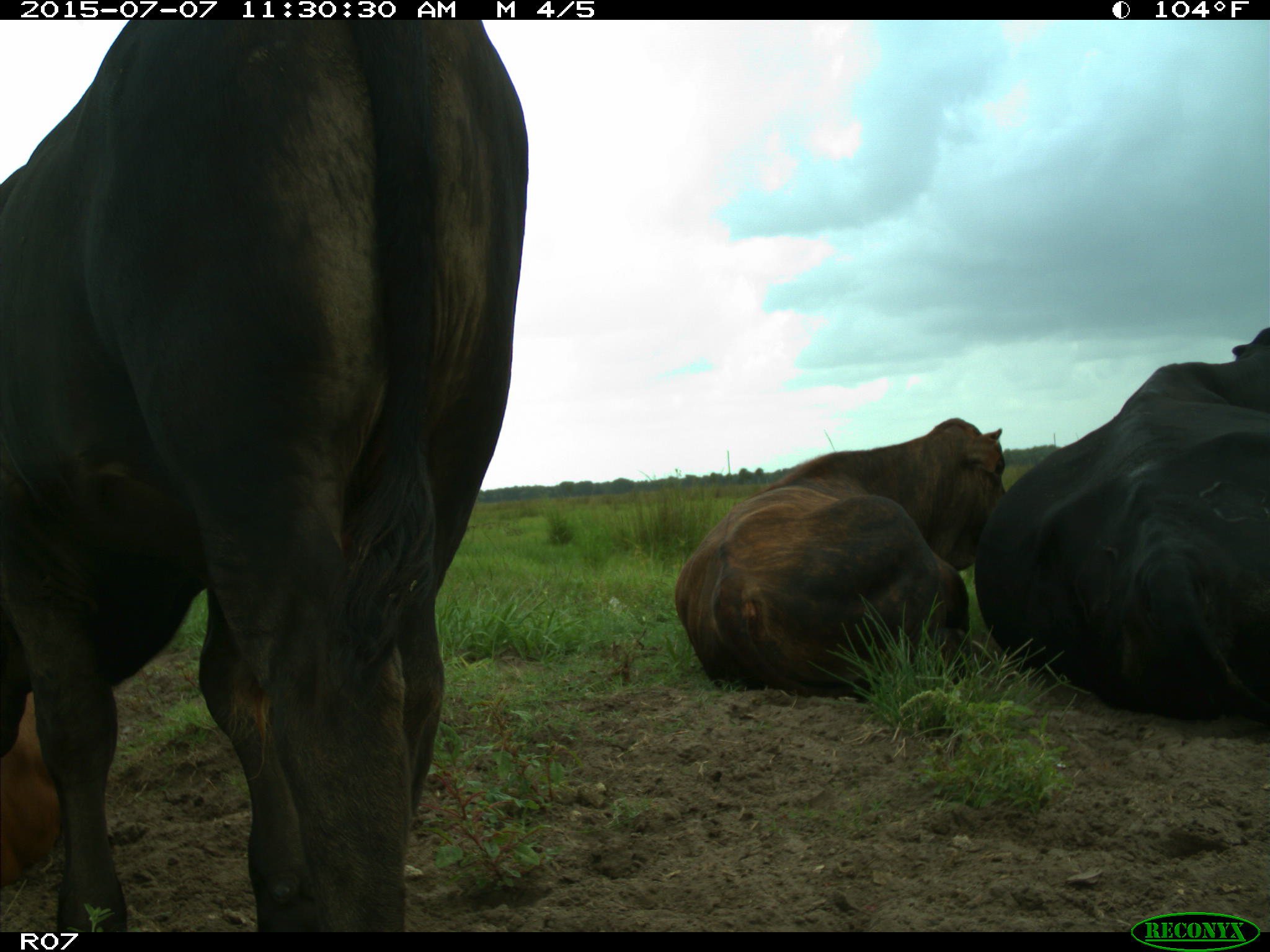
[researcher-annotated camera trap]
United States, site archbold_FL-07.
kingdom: Animalia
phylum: Chordata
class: Mammalia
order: Artiodactyla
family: Bovidae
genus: Bos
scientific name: Bos taurus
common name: domestic cow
Bos taurus (domestic cow).